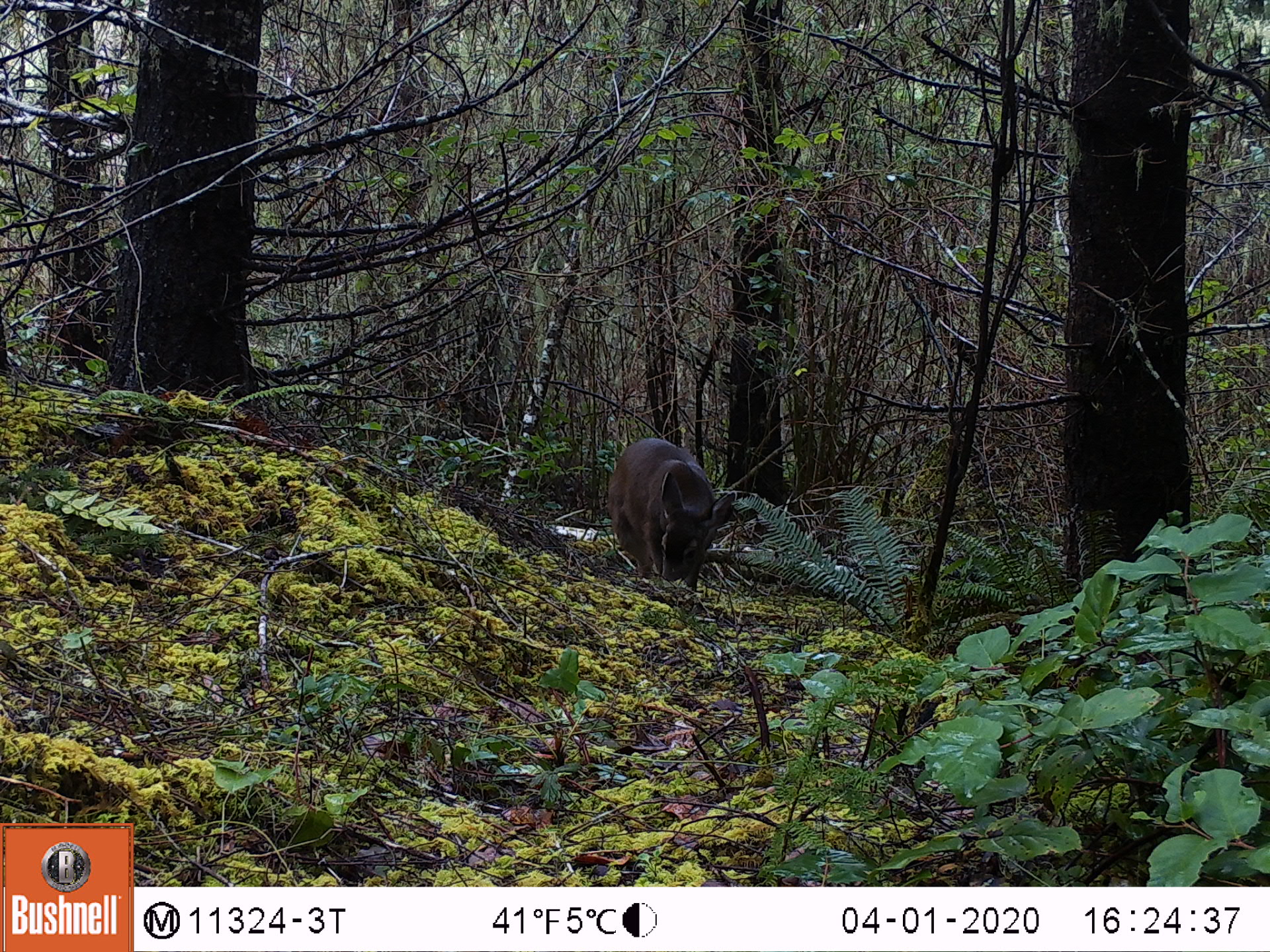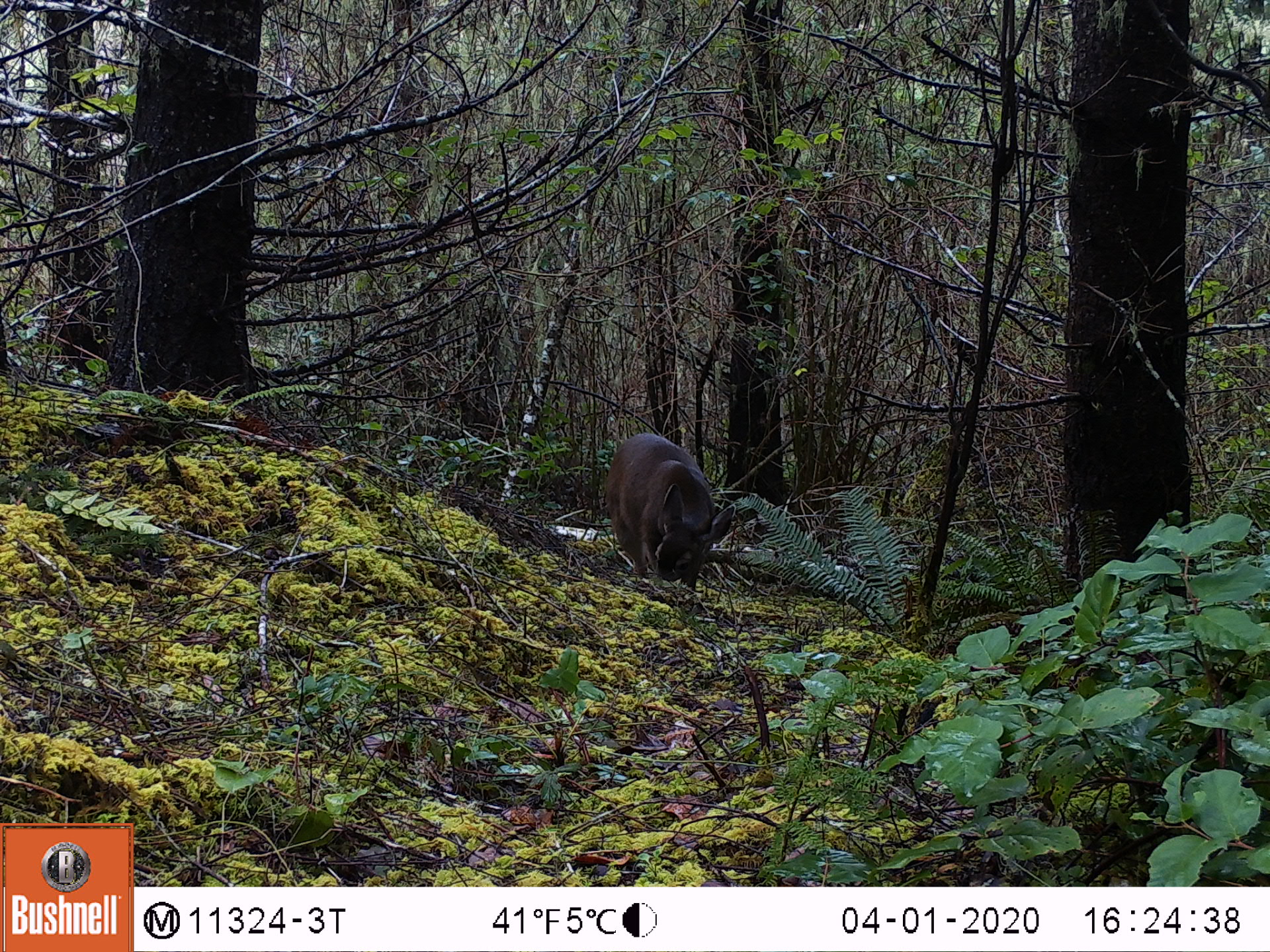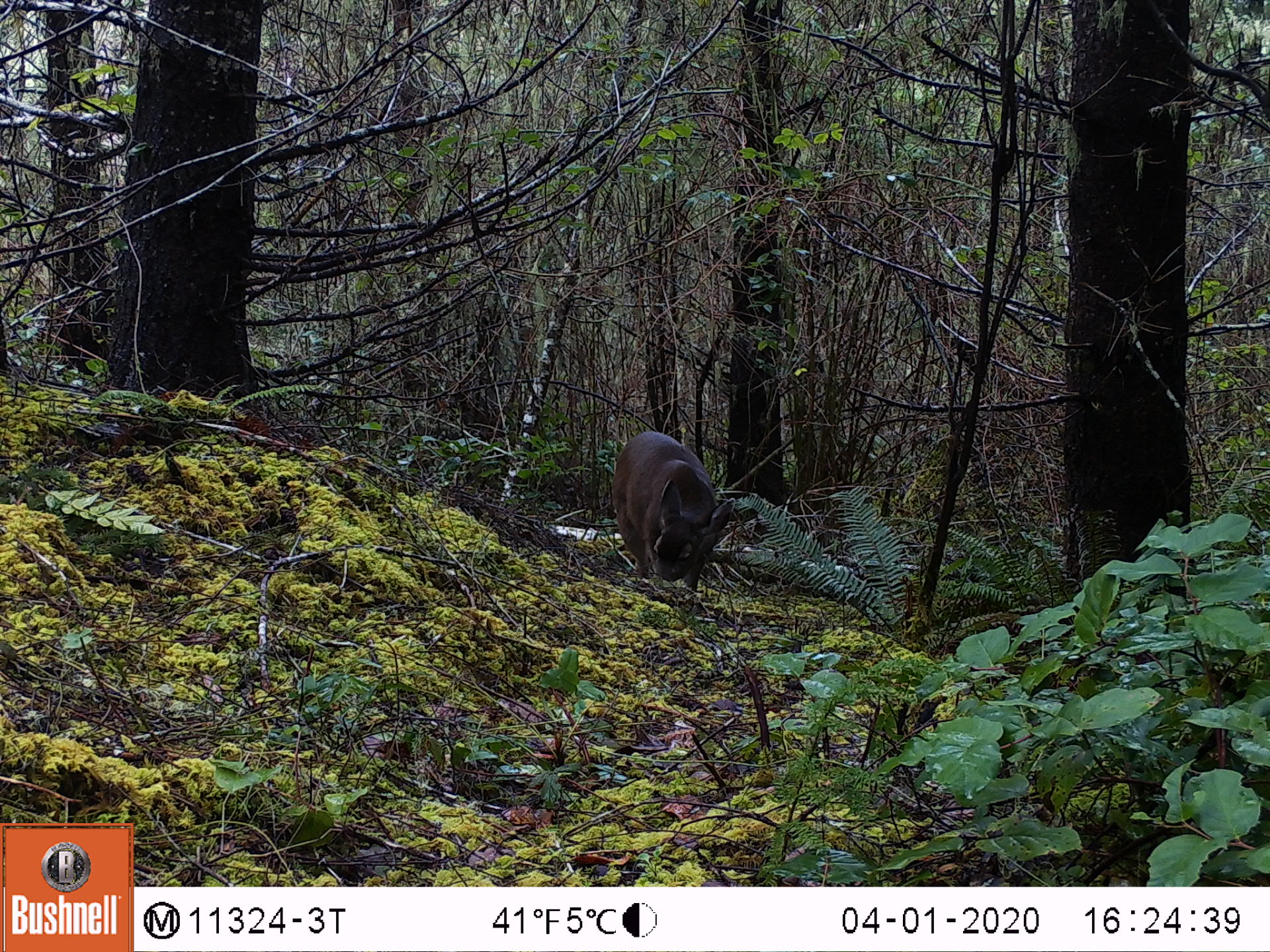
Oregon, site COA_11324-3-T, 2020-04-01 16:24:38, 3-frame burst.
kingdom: Animalia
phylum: Chordata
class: Mammalia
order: Artiodactyla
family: Cervidae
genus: Odocoileus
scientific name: Odocoileus hemionus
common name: black-tailed deer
Black-tailed deer (Odocoileus hemionus).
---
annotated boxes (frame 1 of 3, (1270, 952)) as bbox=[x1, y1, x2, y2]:
black-tailed deer: bbox=[601, 435, 742, 592]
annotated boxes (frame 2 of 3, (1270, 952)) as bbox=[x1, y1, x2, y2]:
black-tailed deer: bbox=[598, 424, 741, 591]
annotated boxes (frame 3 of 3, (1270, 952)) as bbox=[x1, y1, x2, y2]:
black-tailed deer: bbox=[603, 419, 743, 602]